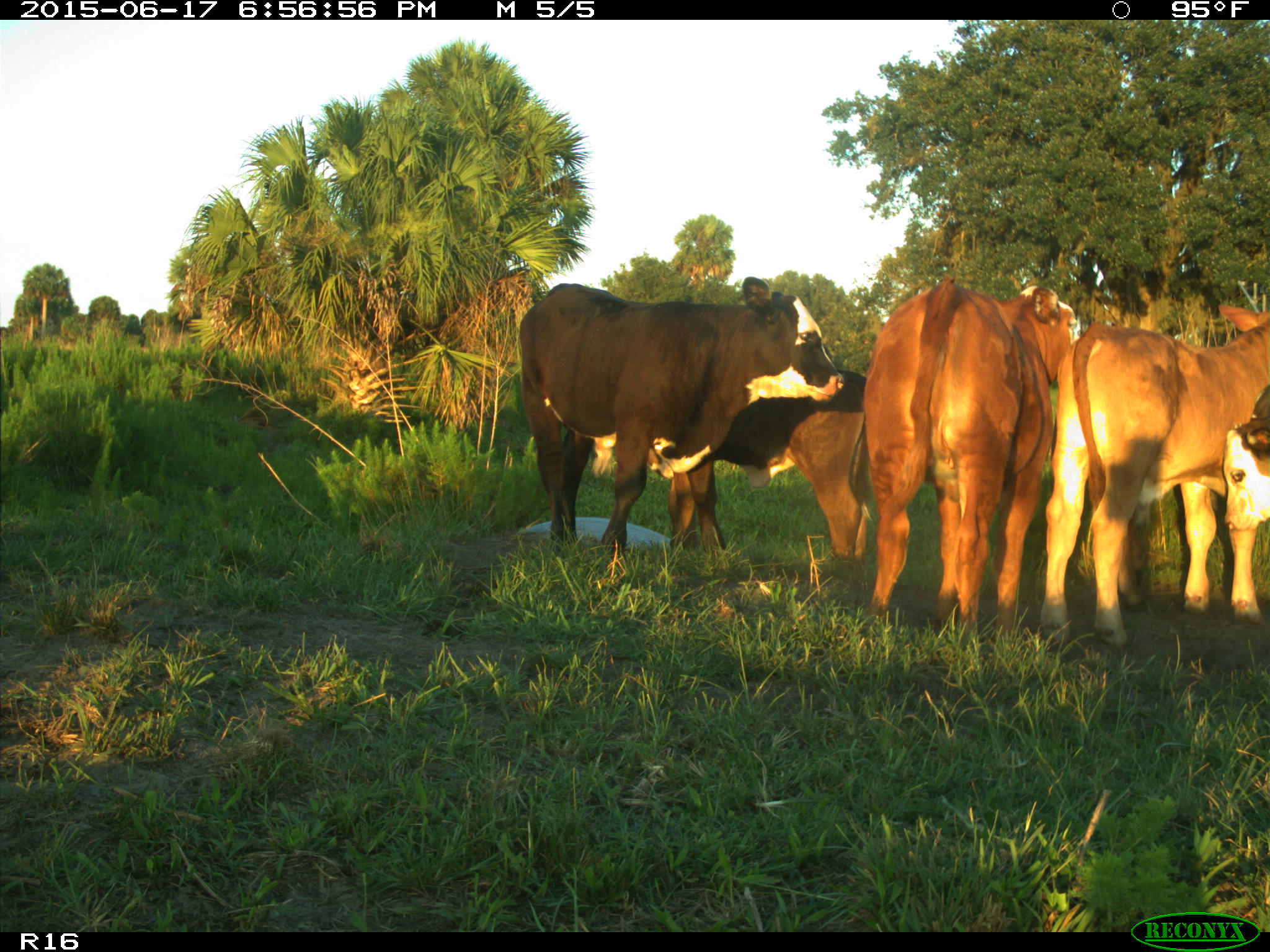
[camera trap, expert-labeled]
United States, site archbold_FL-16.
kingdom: Animalia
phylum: Chordata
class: Mammalia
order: Artiodactyla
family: Bovidae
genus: Bos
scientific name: Bos taurus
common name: domestic cow